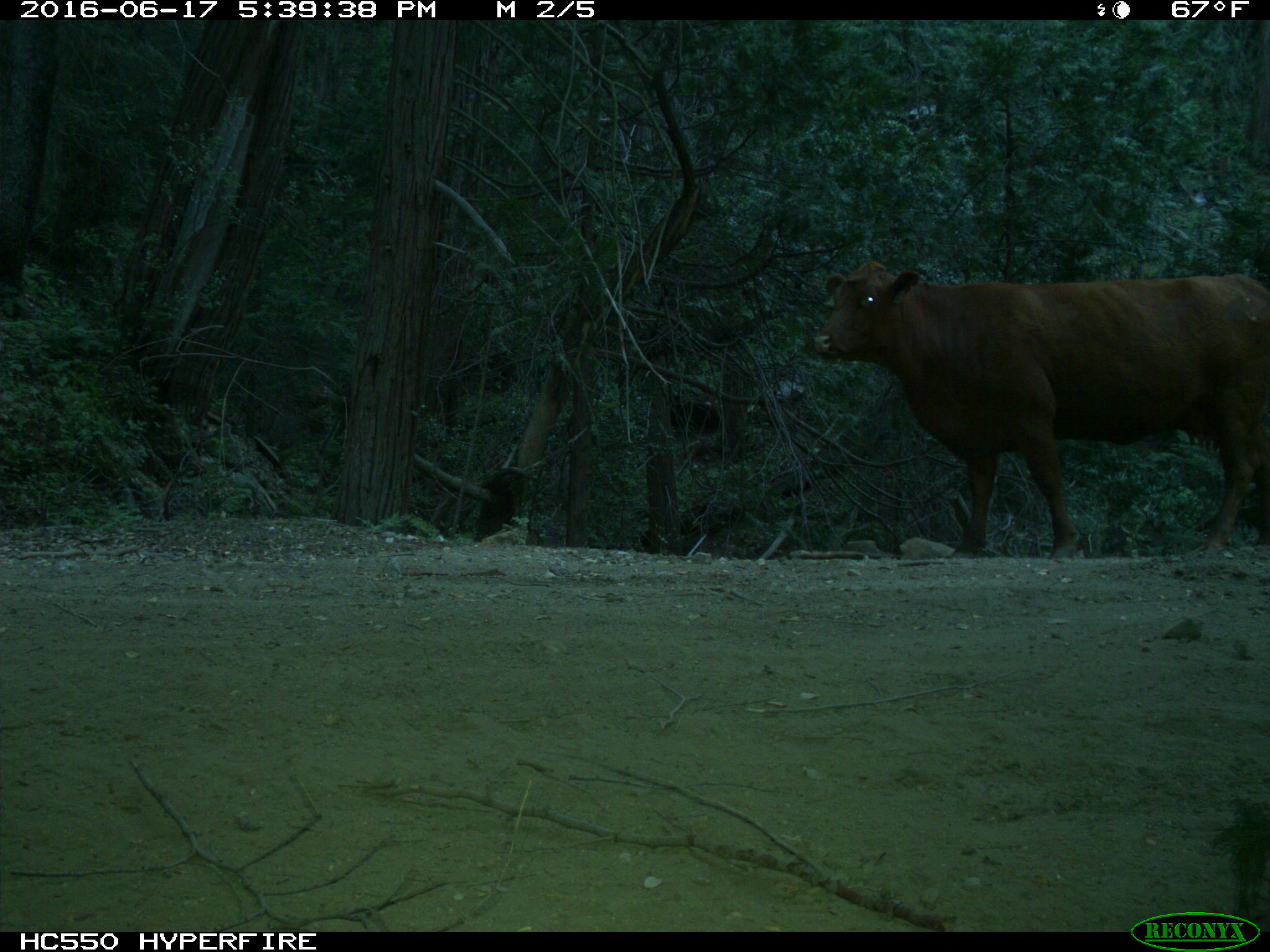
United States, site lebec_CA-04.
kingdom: Animalia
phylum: Chordata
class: Mammalia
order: Artiodactyla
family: Bovidae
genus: Bos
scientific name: Bos taurus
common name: domestic cow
Bos taurus (domestic cow).